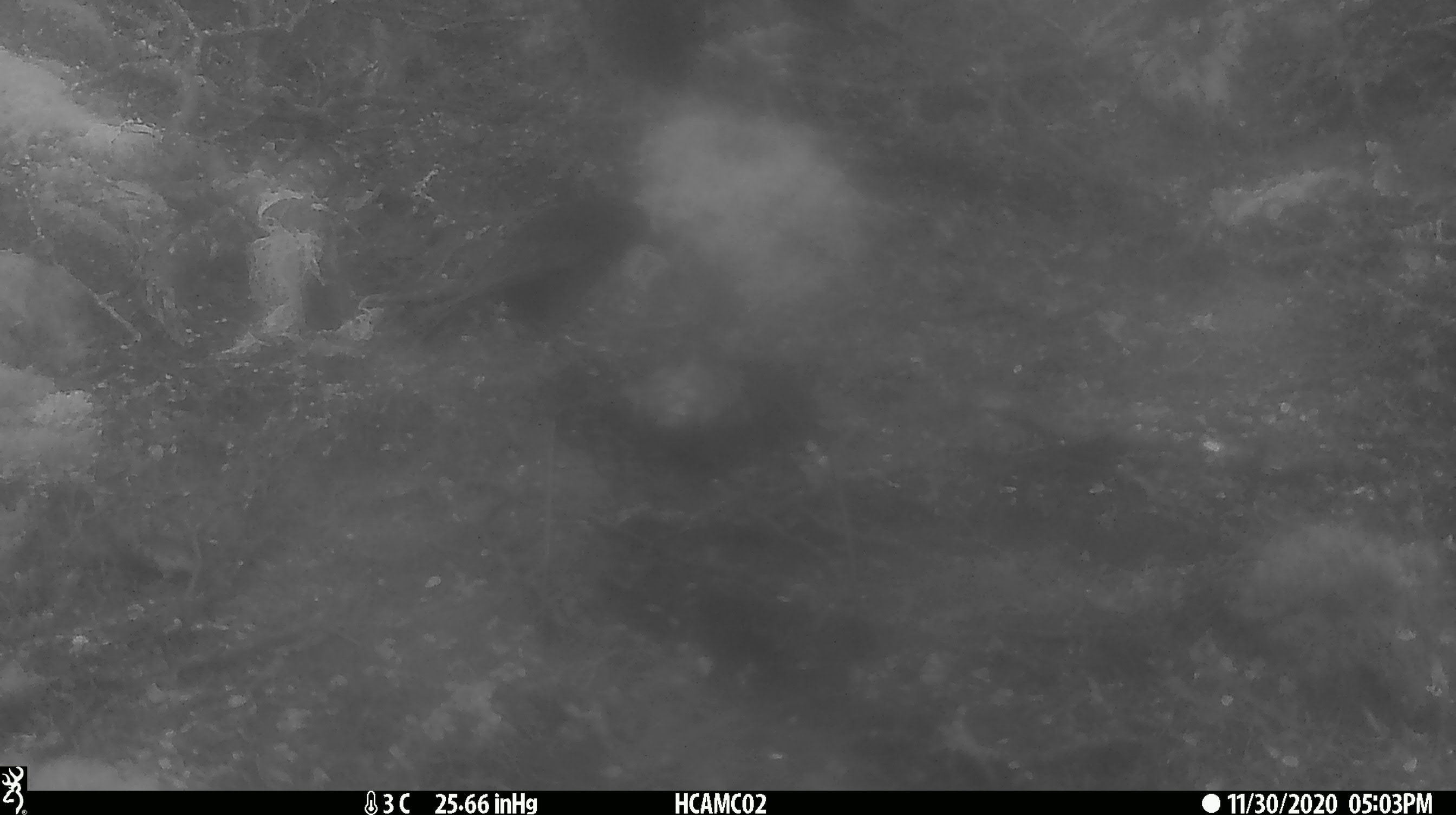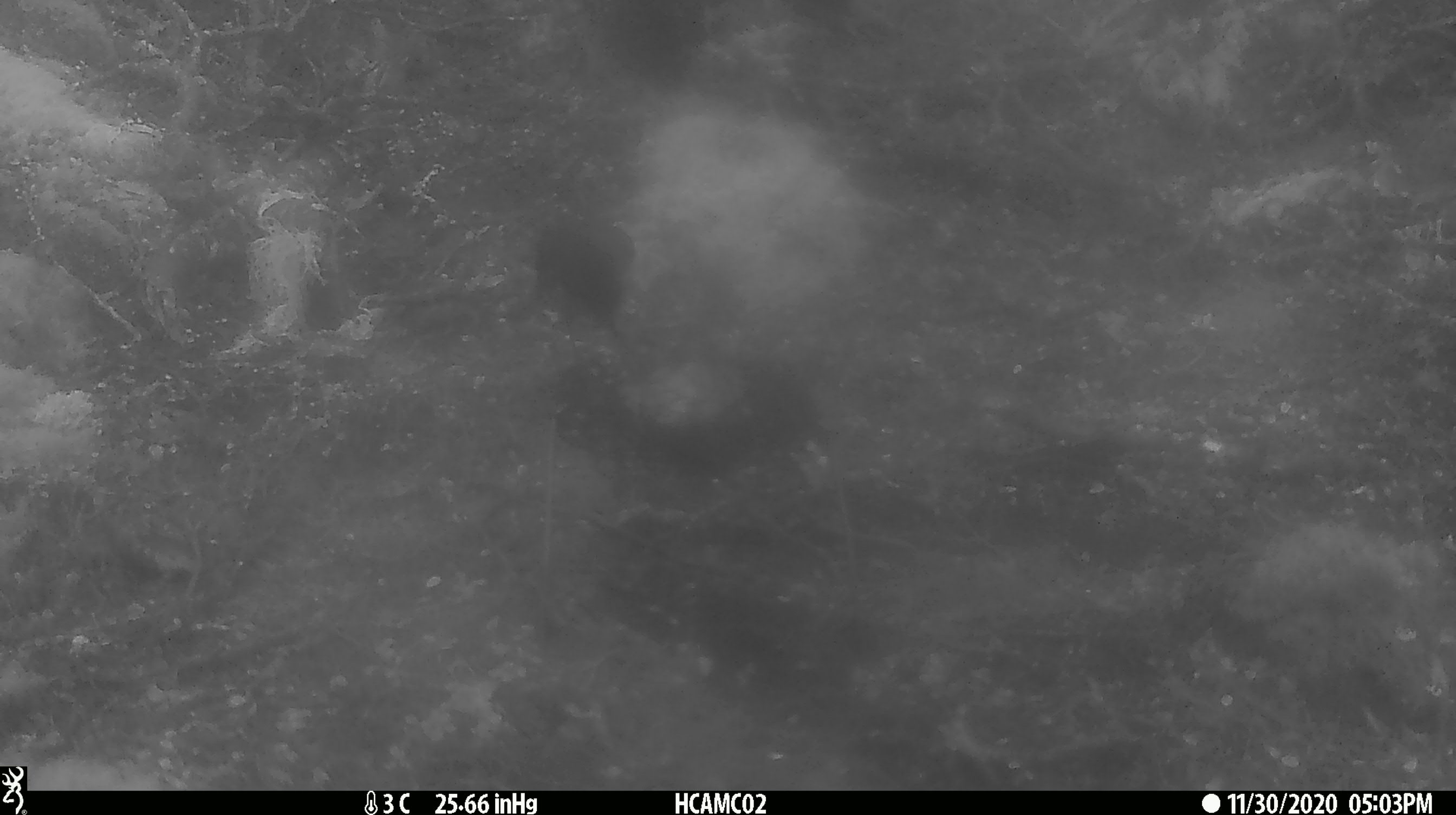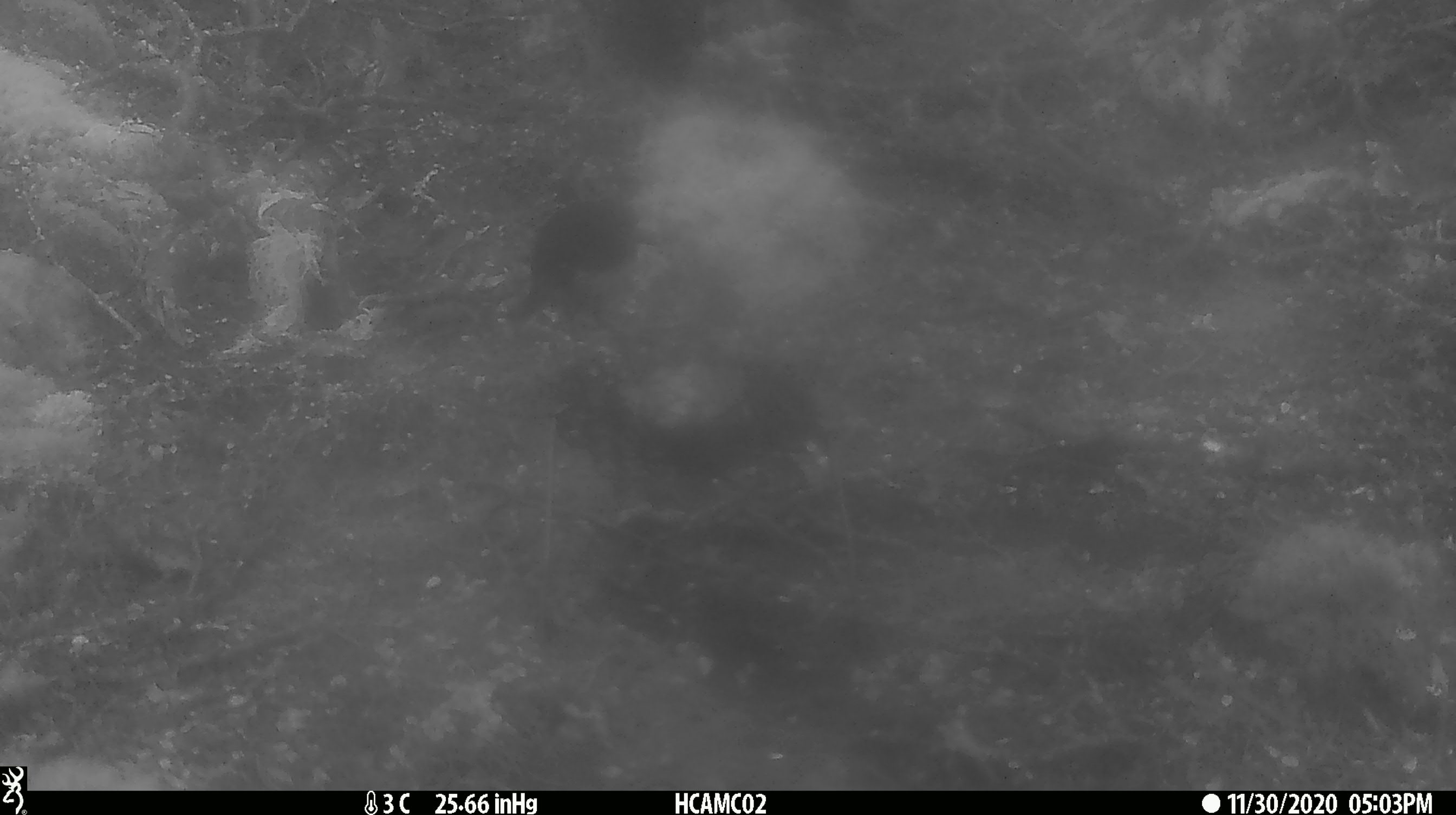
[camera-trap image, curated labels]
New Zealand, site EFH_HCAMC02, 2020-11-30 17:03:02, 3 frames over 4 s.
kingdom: Animalia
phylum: Chordata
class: Aves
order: Passeriformes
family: Petroicidae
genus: Petroica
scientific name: Petroica australis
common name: new zealand robin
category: robin